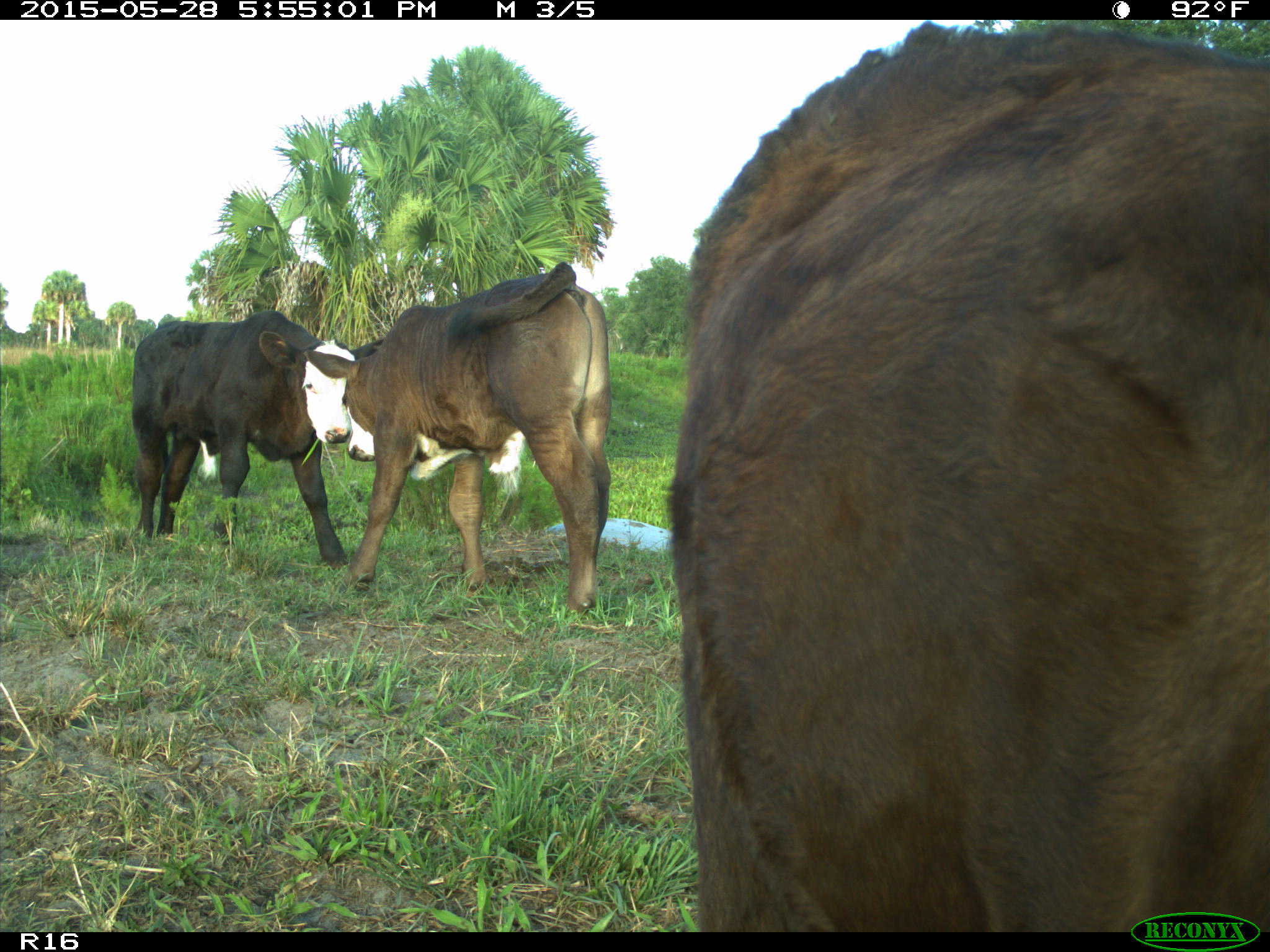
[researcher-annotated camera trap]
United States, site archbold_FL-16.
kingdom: Animalia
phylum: Chordata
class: Mammalia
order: Artiodactyla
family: Bovidae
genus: Bos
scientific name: Bos taurus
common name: domestic cow